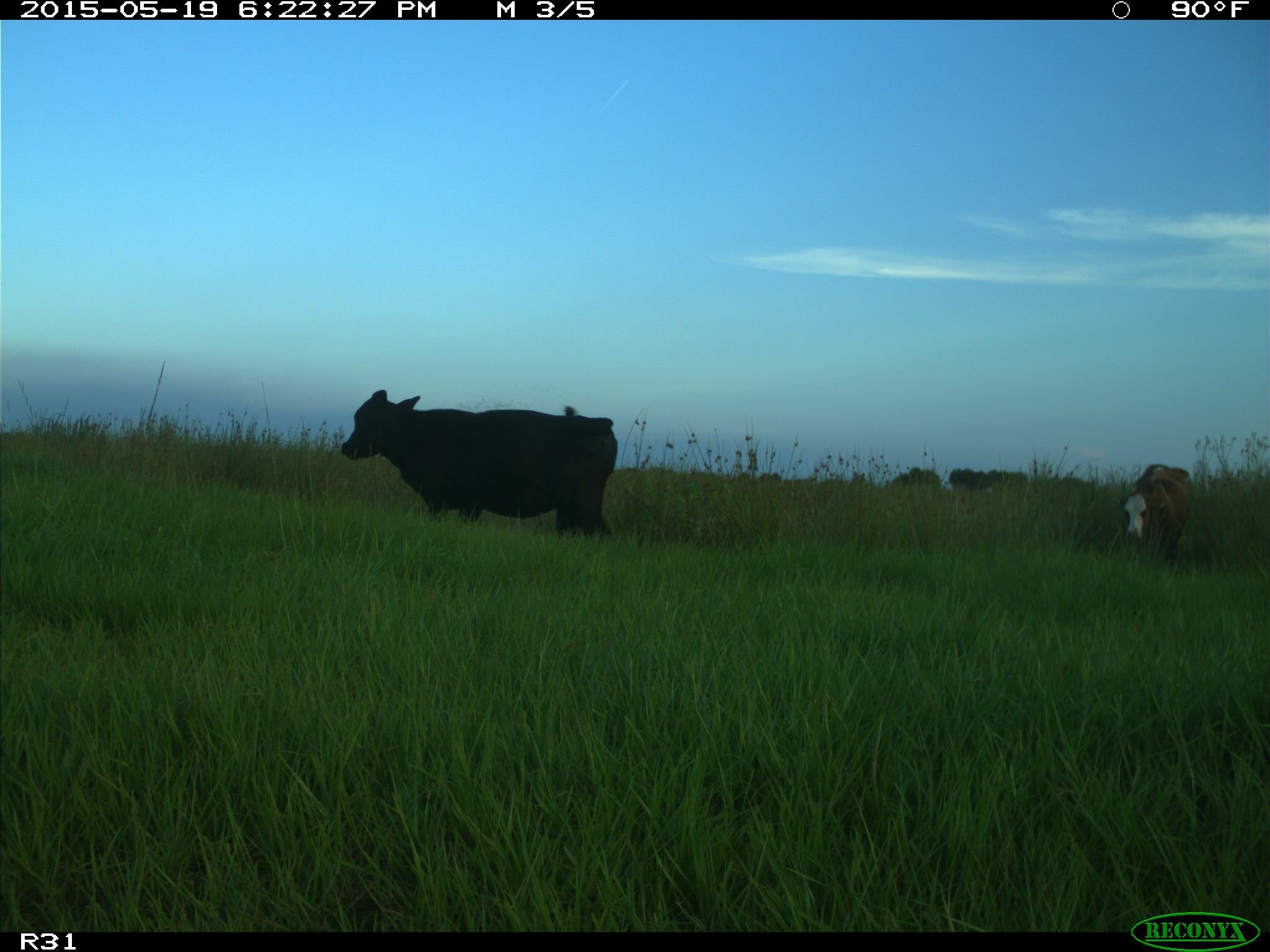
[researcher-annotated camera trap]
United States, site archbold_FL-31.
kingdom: Animalia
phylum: Chordata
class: Mammalia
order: Artiodactyla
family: Bovidae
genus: Bos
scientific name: Bos taurus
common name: domestic cow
Bos taurus (domestic cow).